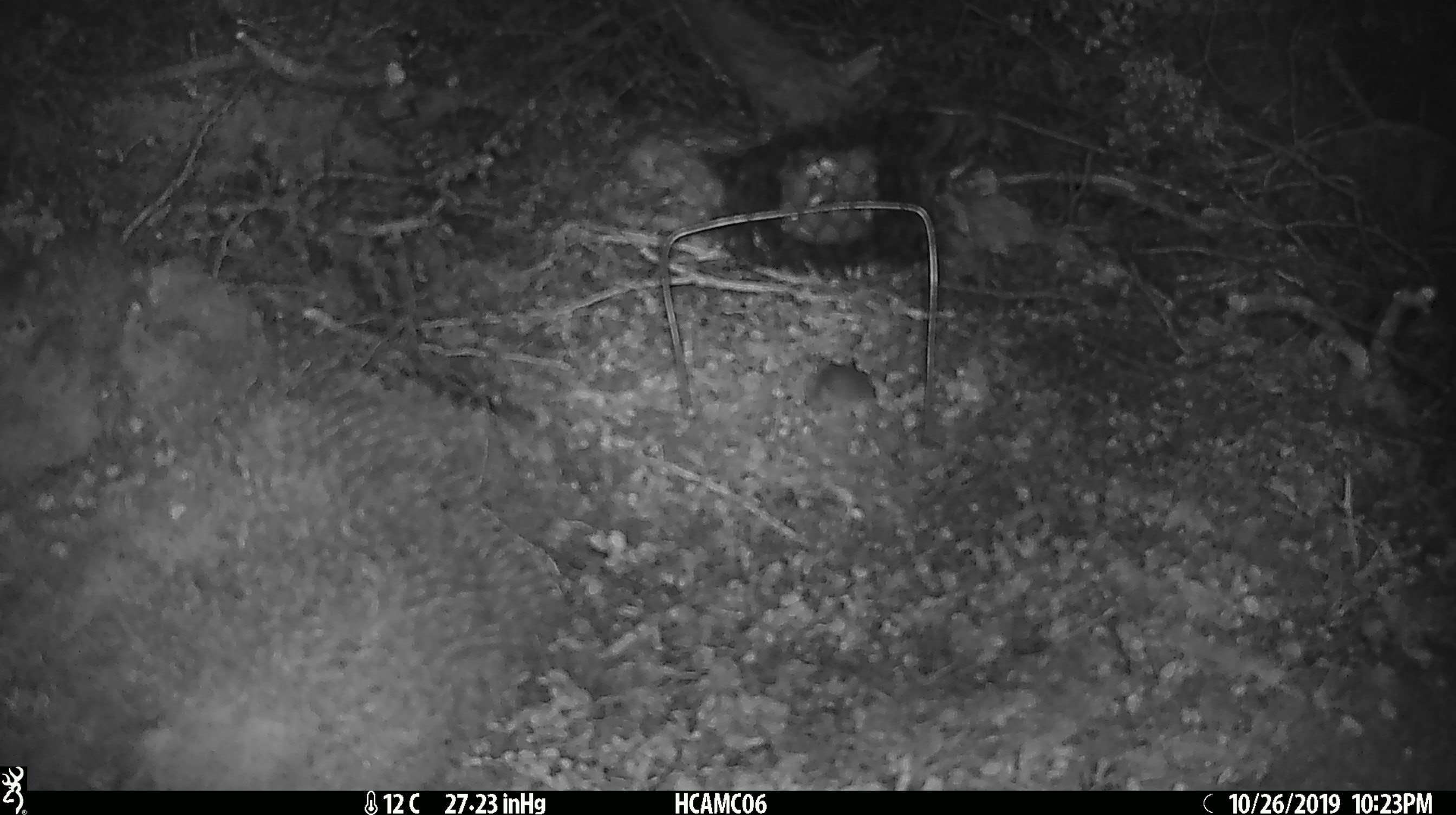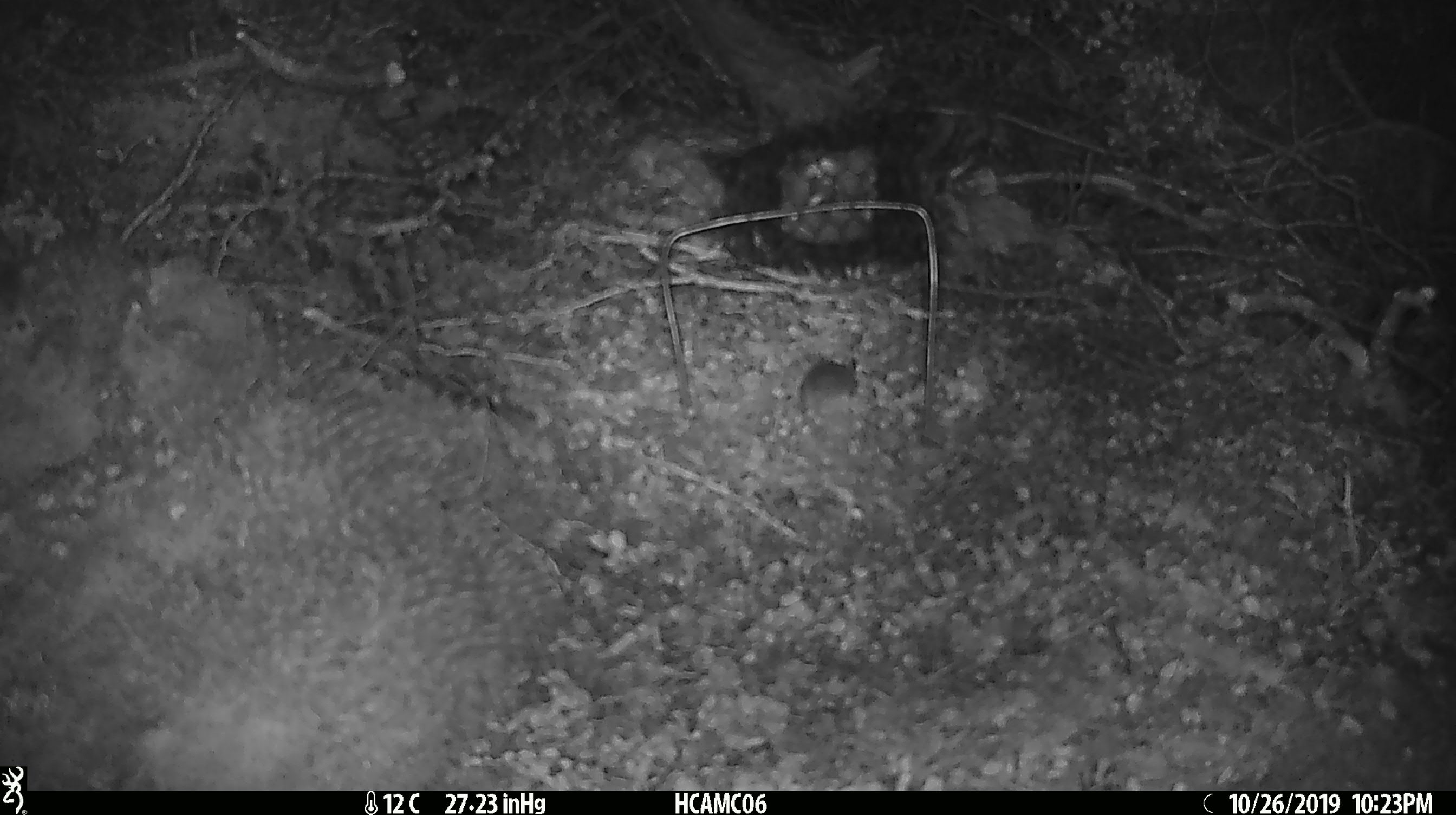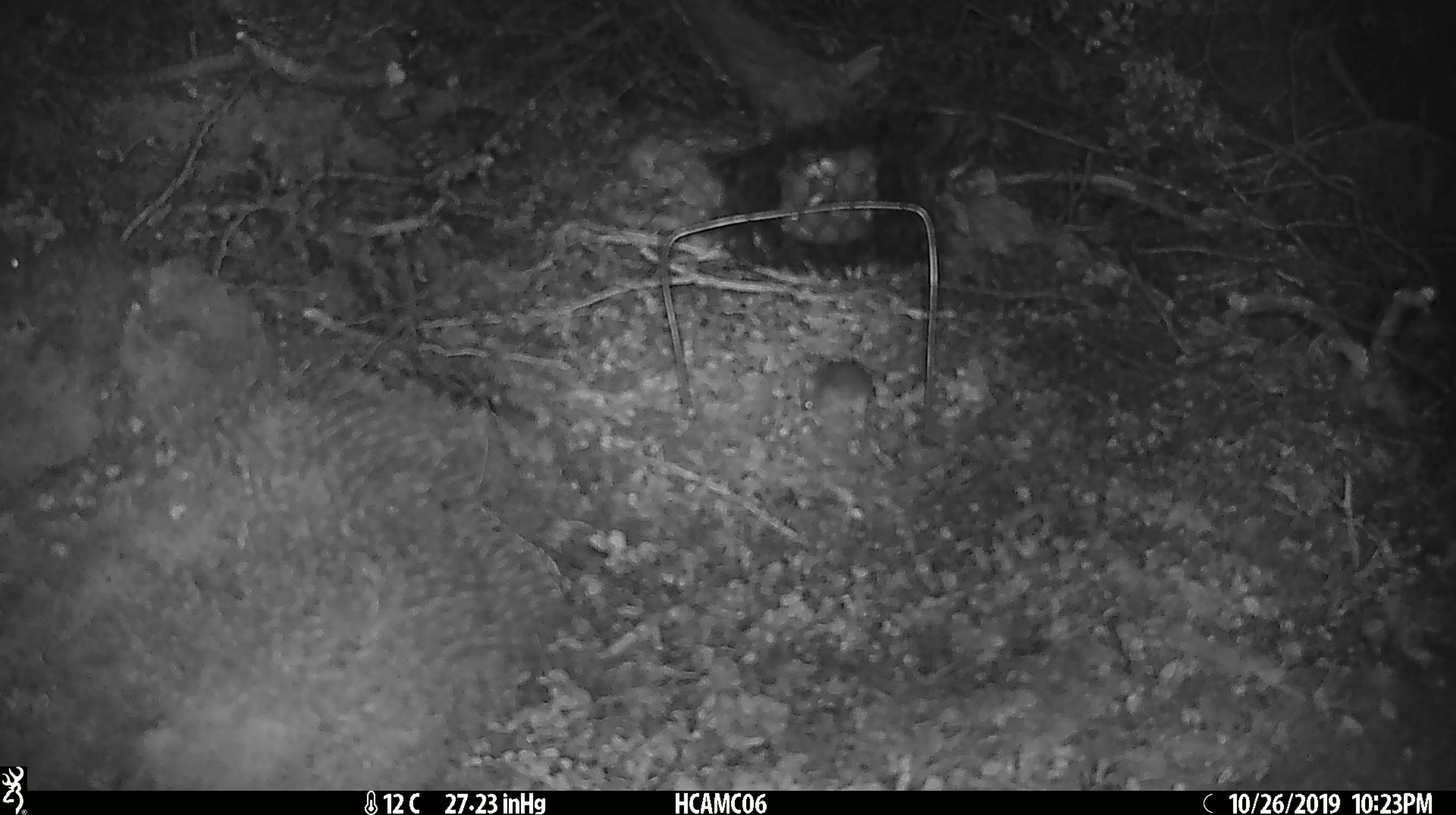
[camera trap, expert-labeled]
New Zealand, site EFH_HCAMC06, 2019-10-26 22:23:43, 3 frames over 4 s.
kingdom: Animalia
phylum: Chordata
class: Mammalia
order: Rodentia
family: Muridae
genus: Mus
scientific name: Mus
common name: mouse